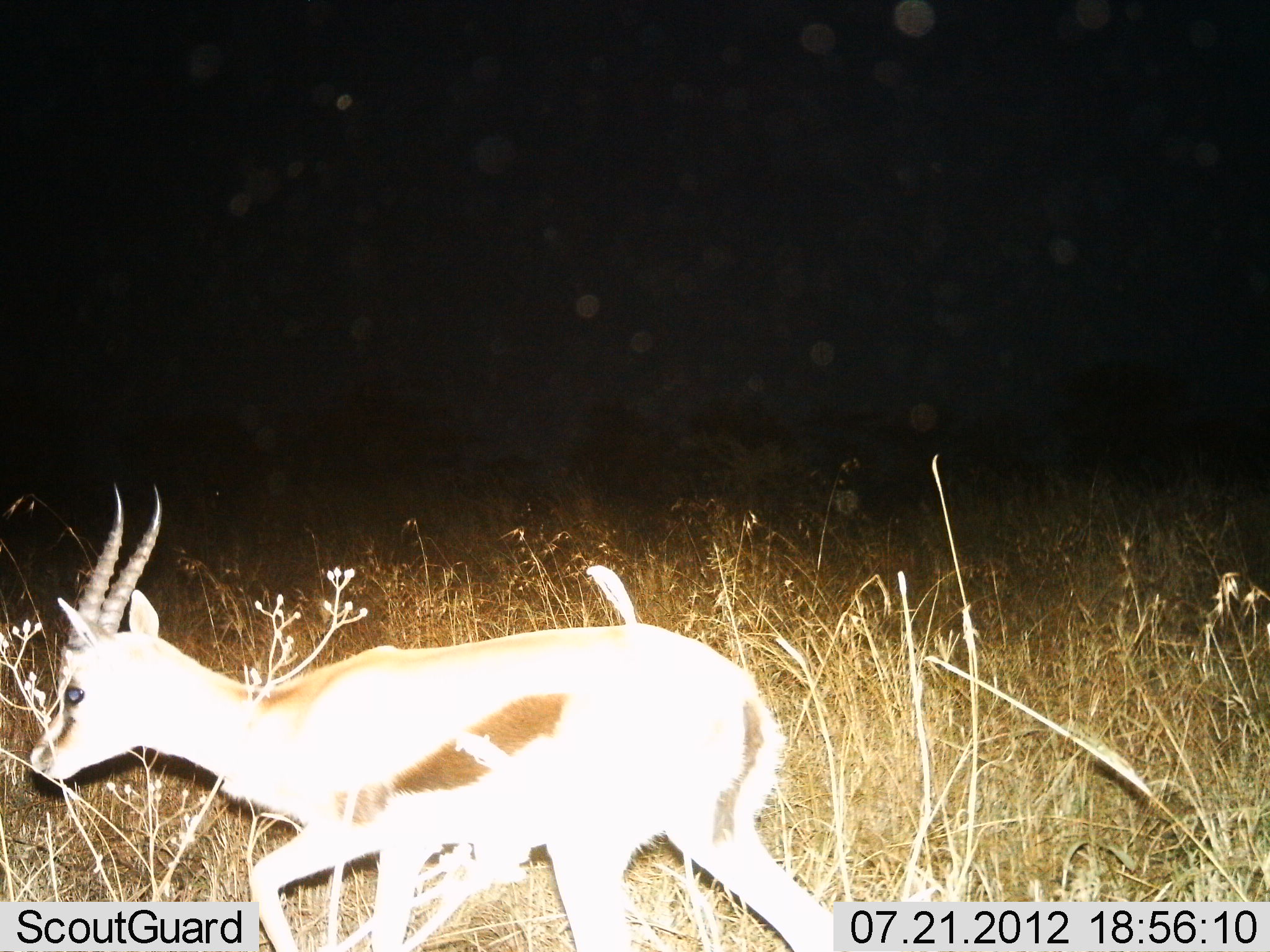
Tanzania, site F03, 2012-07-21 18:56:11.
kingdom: Animalia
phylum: Chordata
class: Mammalia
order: Artiodactyla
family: Bovidae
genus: Eudorcas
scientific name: Eudorcas thomsonii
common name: thomson's gazelle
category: gazellethomsons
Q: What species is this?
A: Gazellethomsons (thomson's gazelle) (Eudorcas thomsonii).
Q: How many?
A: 1.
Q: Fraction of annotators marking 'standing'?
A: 10%.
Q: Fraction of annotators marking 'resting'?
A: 0%.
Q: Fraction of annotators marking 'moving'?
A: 100%.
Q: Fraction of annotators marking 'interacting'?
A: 0%.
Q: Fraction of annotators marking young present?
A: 0%.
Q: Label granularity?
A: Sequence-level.